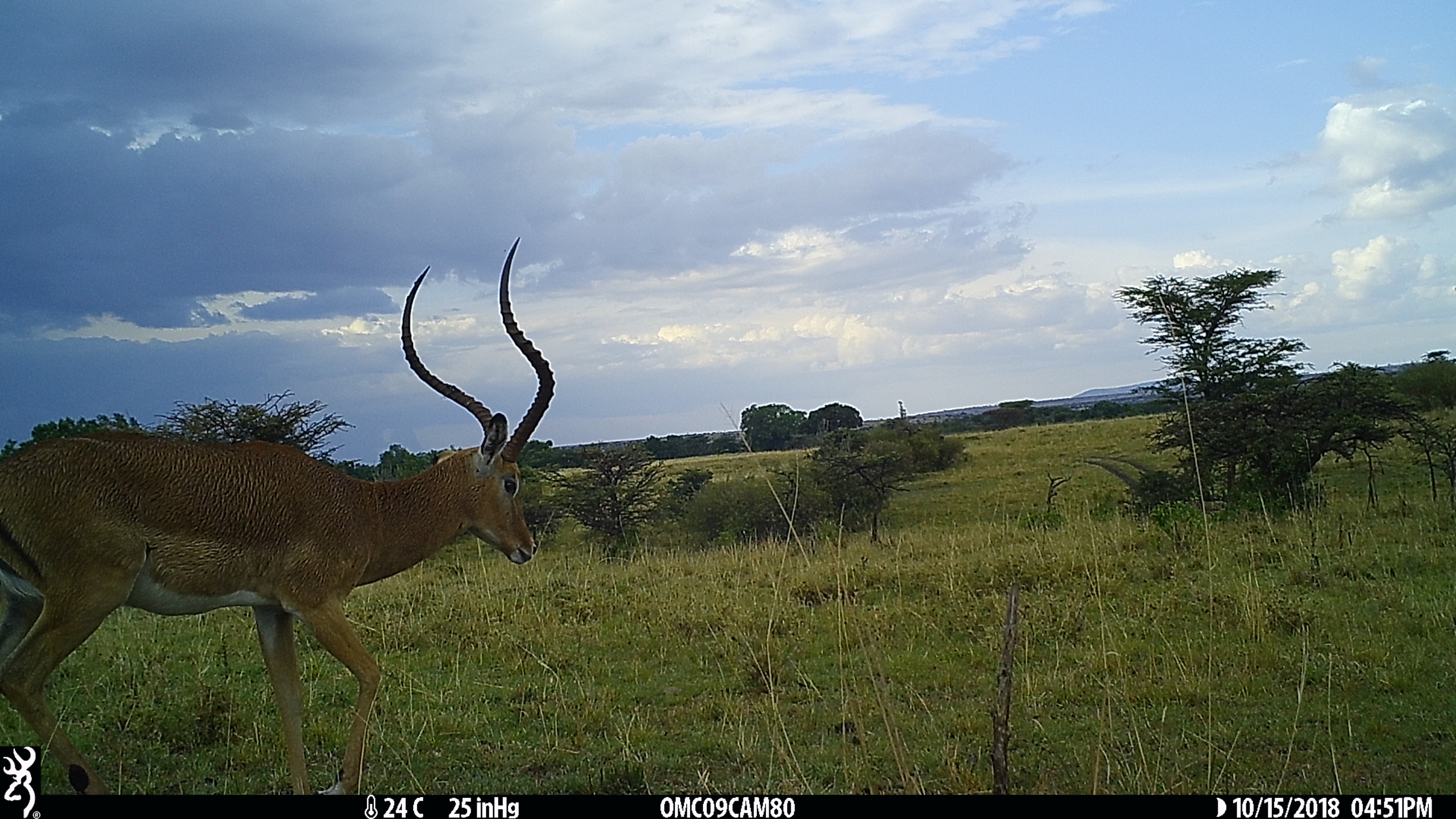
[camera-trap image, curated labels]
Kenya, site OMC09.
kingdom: Animalia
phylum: Chordata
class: Mammalia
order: Artiodactyla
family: Bovidae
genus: Aepyceros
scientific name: Aepyceros melampus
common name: impala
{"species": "impala (Aepyceros melampus)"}